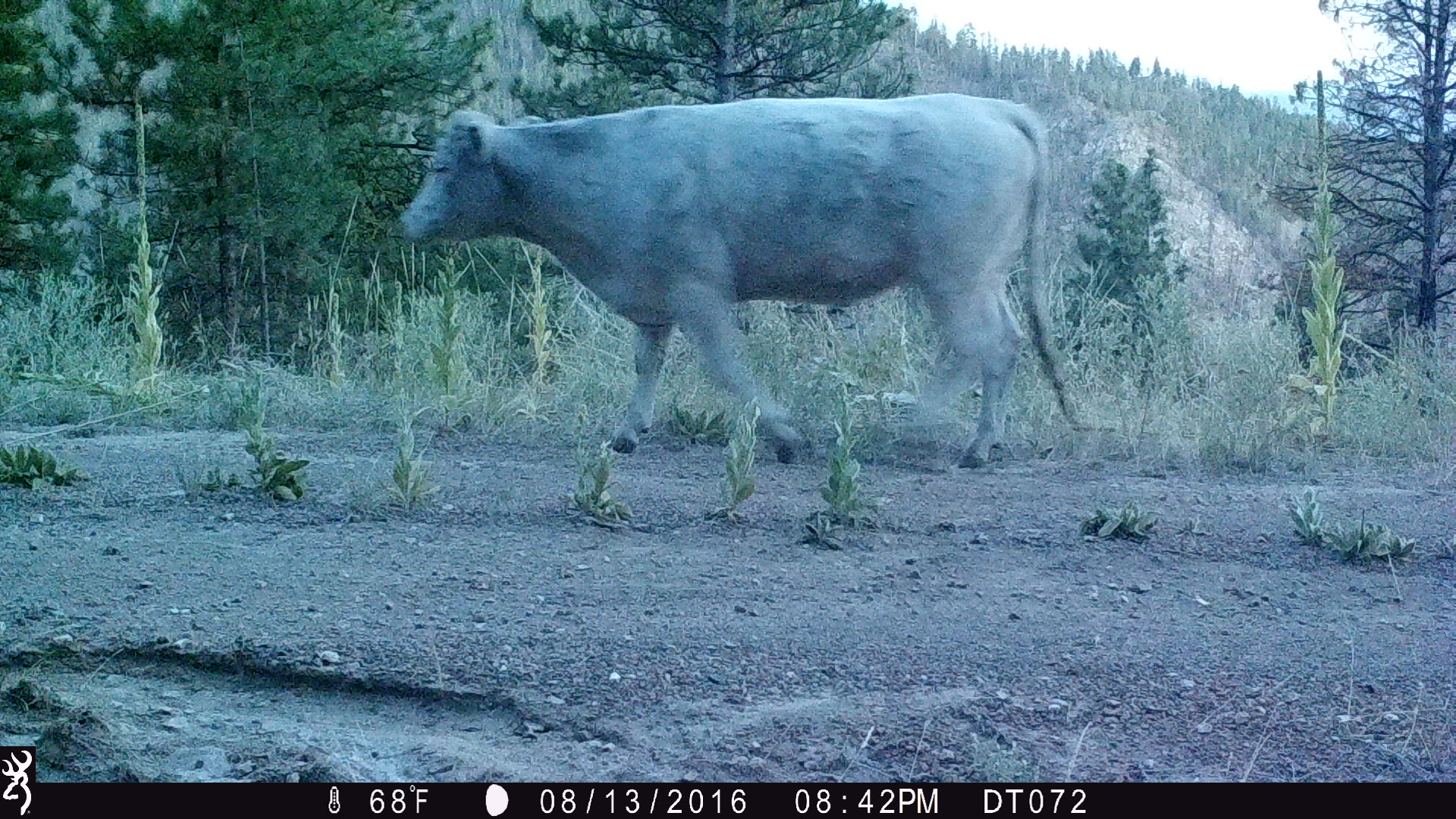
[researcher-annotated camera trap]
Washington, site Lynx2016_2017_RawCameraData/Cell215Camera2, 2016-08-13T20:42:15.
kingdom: Animalia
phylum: Chordata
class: Mammalia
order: Artiodactyla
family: Bovidae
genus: Bos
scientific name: Bos taurus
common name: domestic cattle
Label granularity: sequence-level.